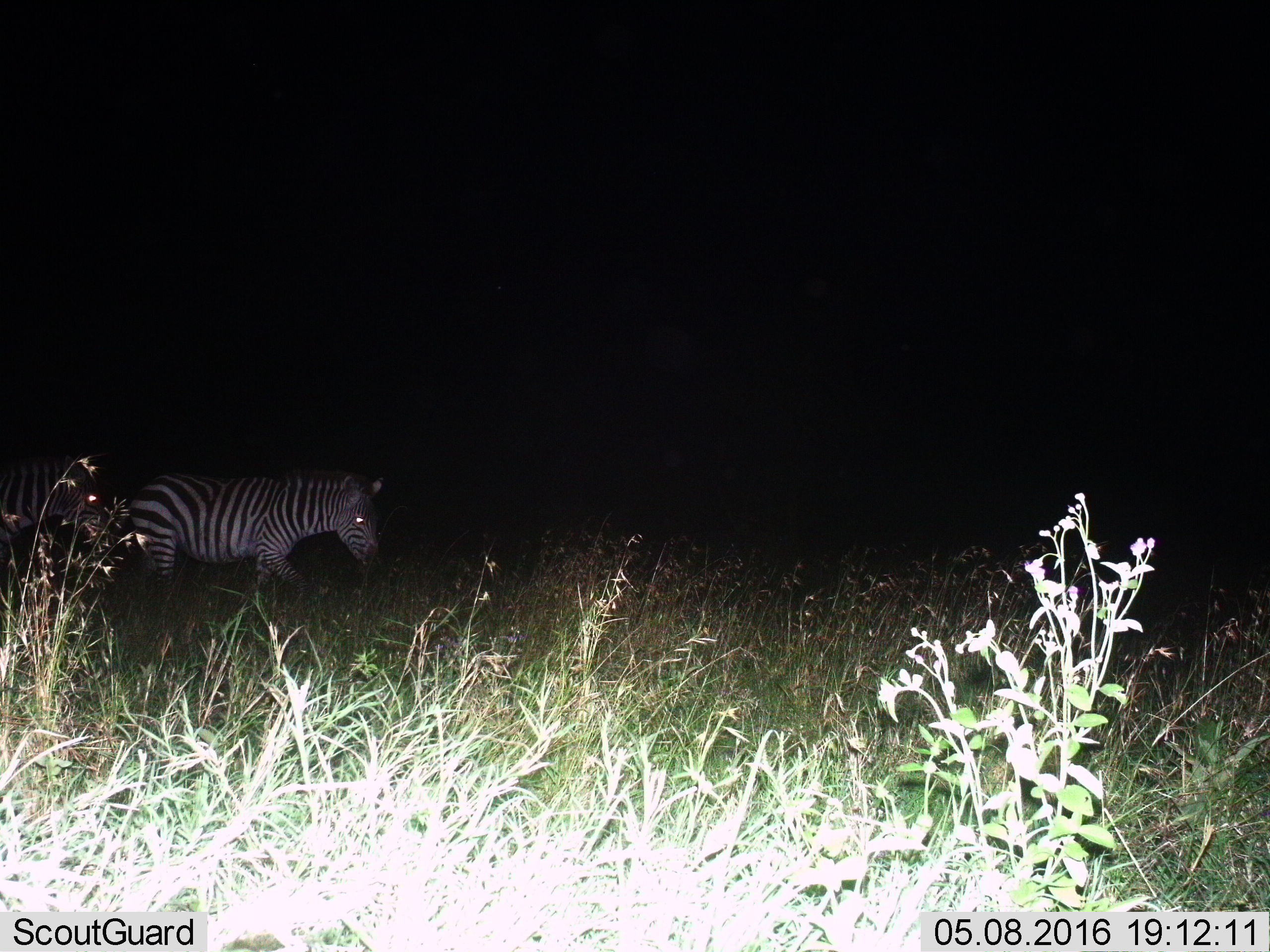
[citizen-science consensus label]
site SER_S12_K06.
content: unidentified animal